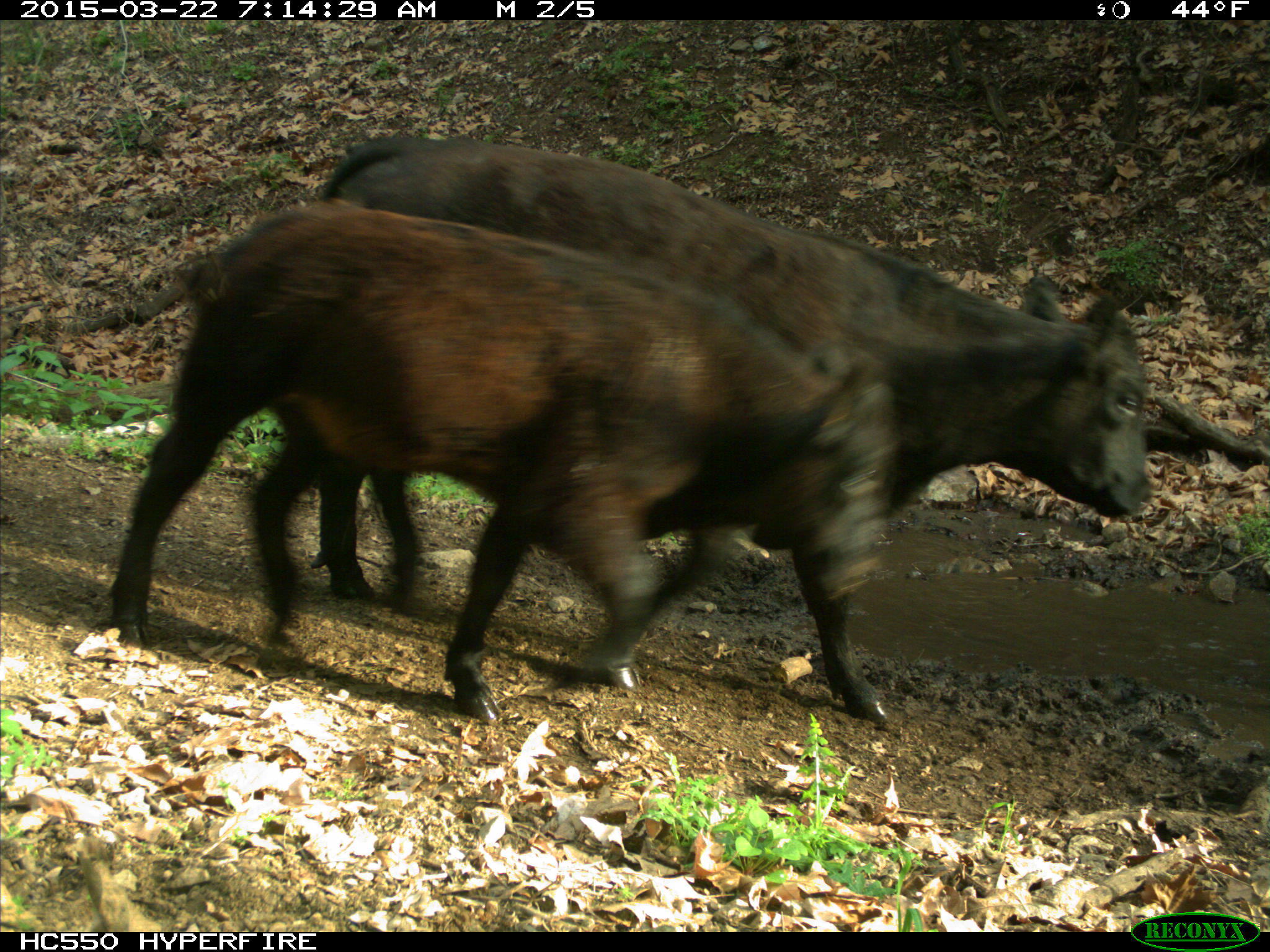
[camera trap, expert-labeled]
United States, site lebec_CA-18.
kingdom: Animalia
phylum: Chordata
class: Mammalia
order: Artiodactyla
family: Bovidae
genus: Bos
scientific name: Bos taurus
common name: domestic cow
Bos taurus (domestic cow).